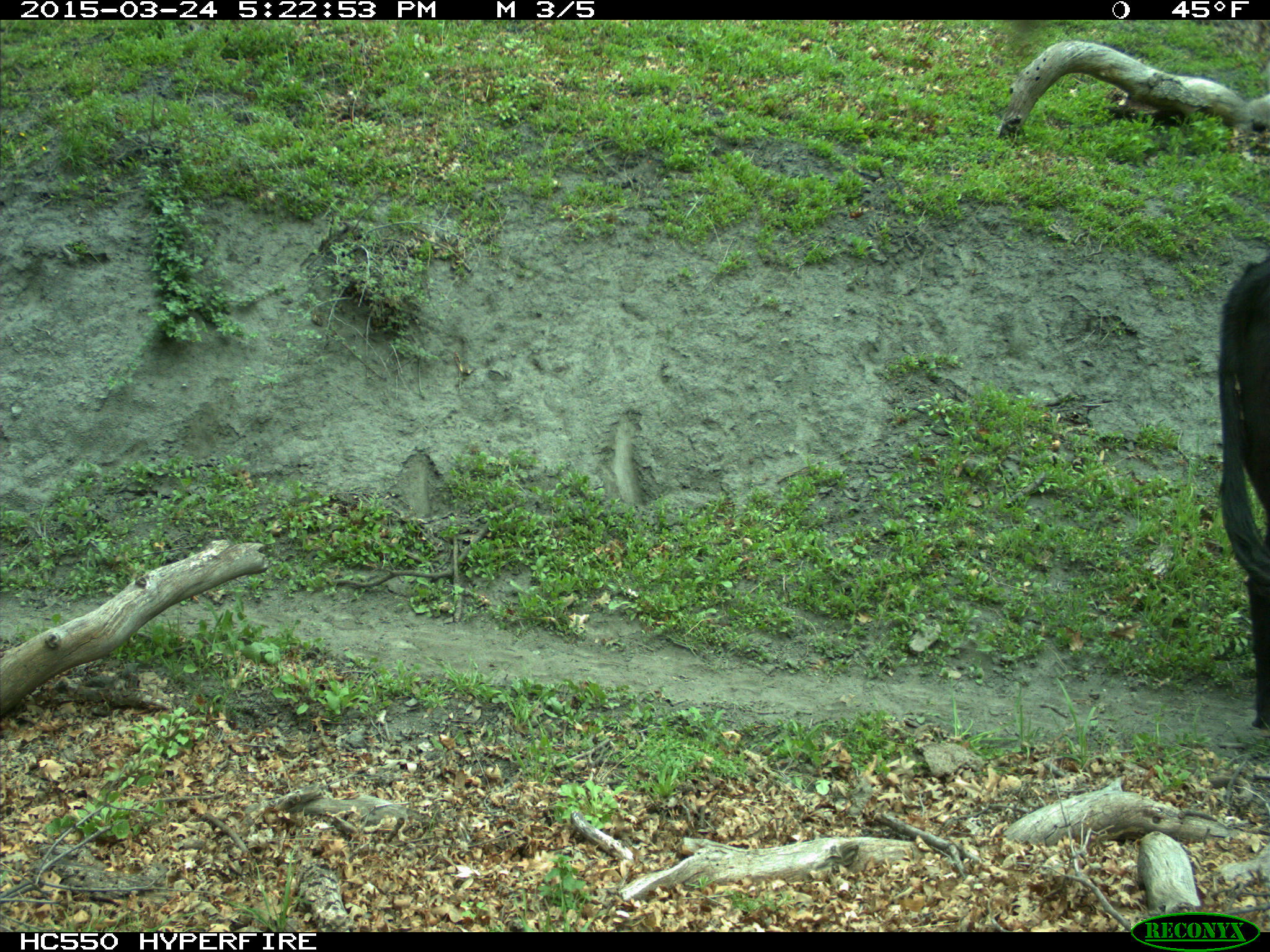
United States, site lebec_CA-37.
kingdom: Animalia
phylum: Chordata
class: Mammalia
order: Artiodactyla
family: Bovidae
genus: Bos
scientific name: Bos taurus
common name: domestic cow